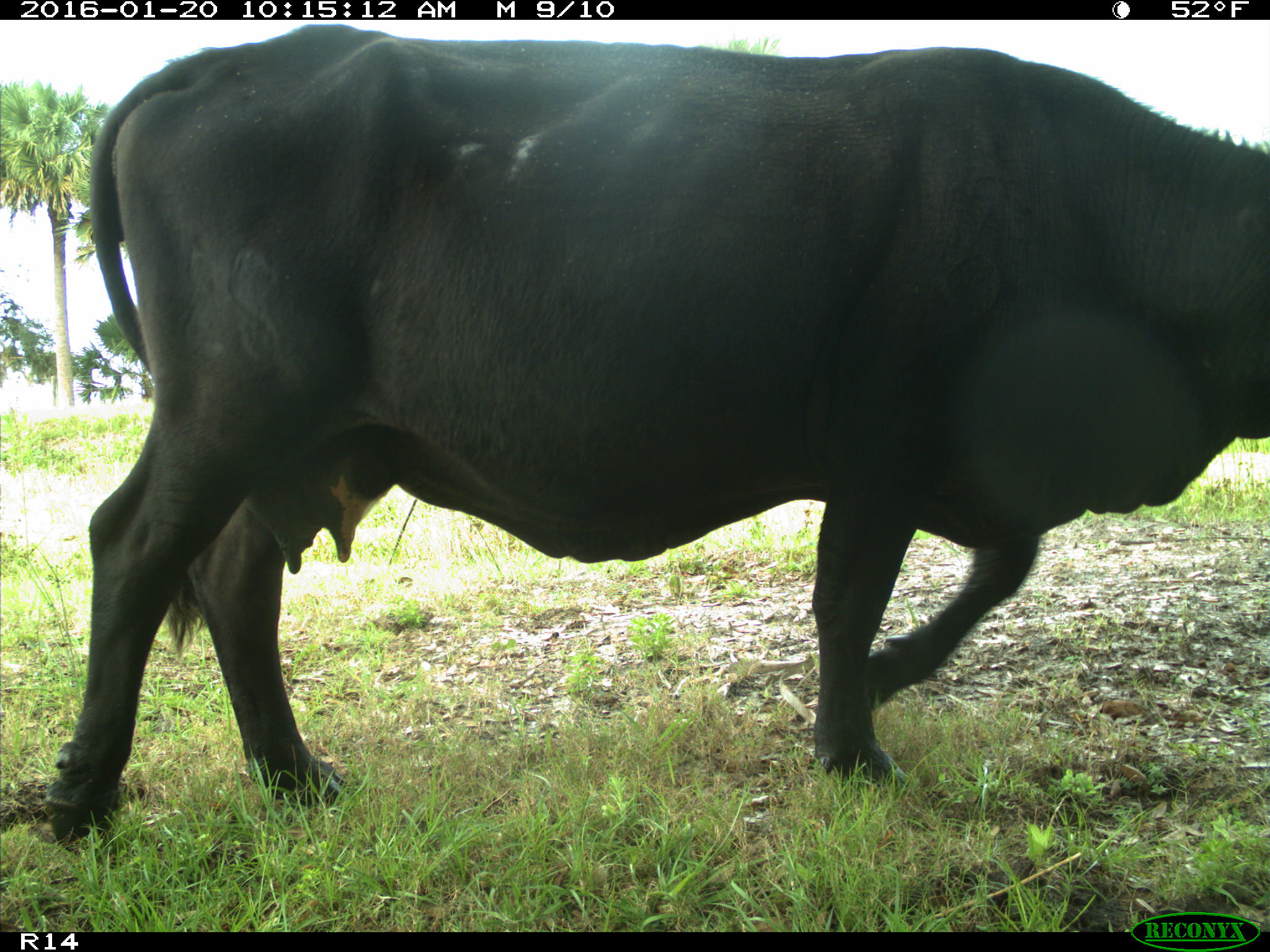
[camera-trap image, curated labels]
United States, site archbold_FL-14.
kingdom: Animalia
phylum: Chordata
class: Mammalia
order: Artiodactyla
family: Bovidae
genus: Bos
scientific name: Bos taurus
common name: domestic cow